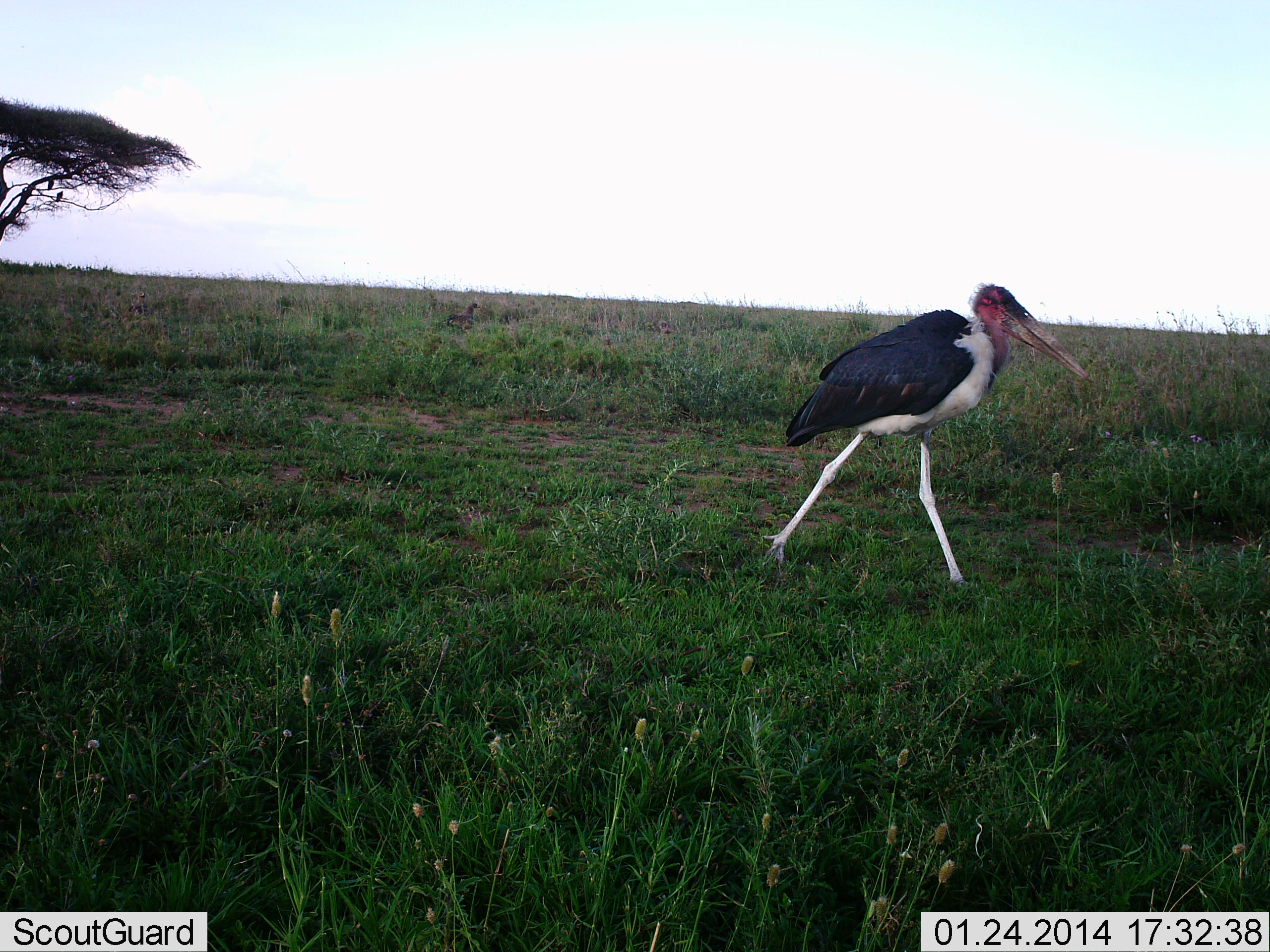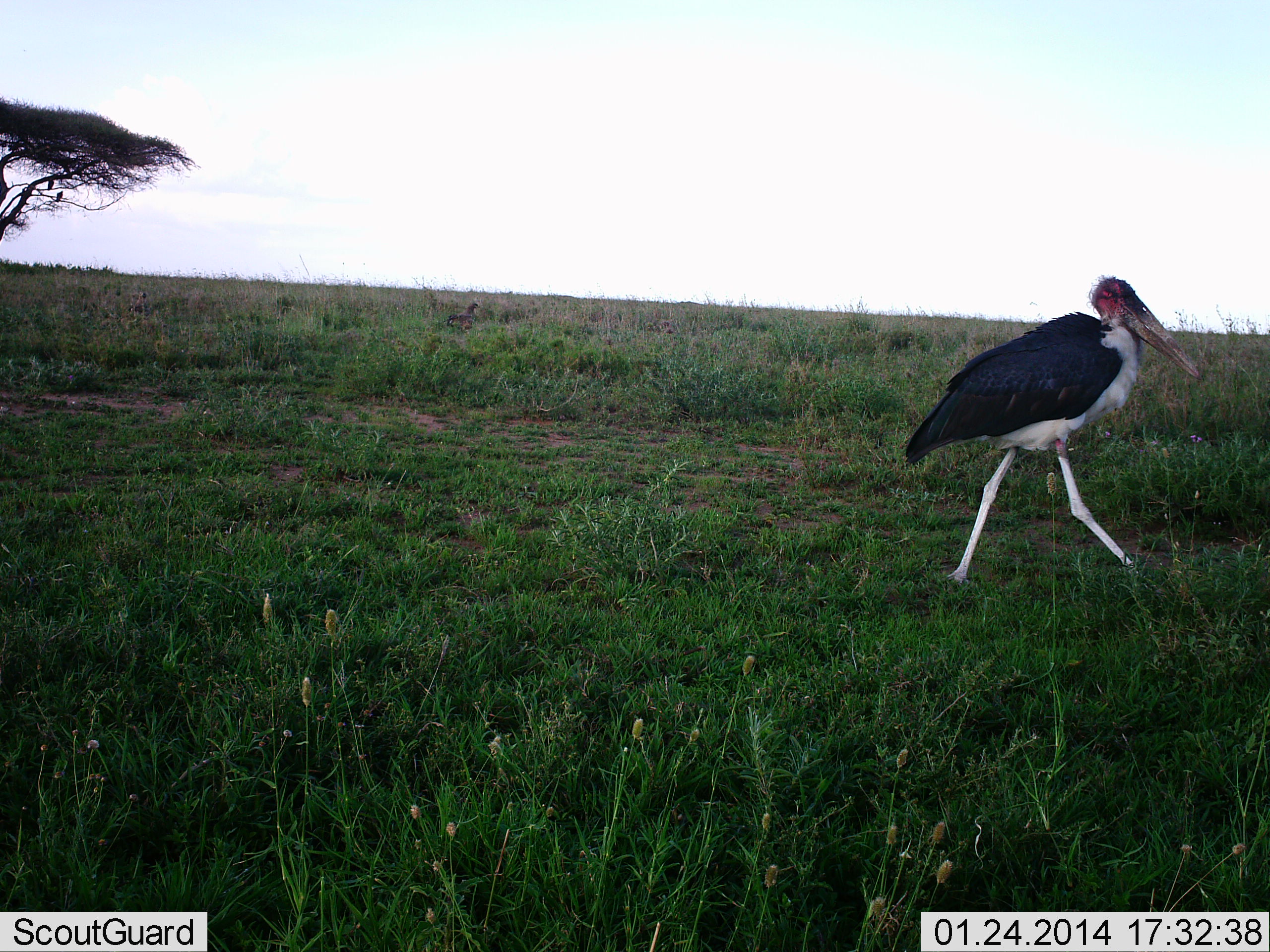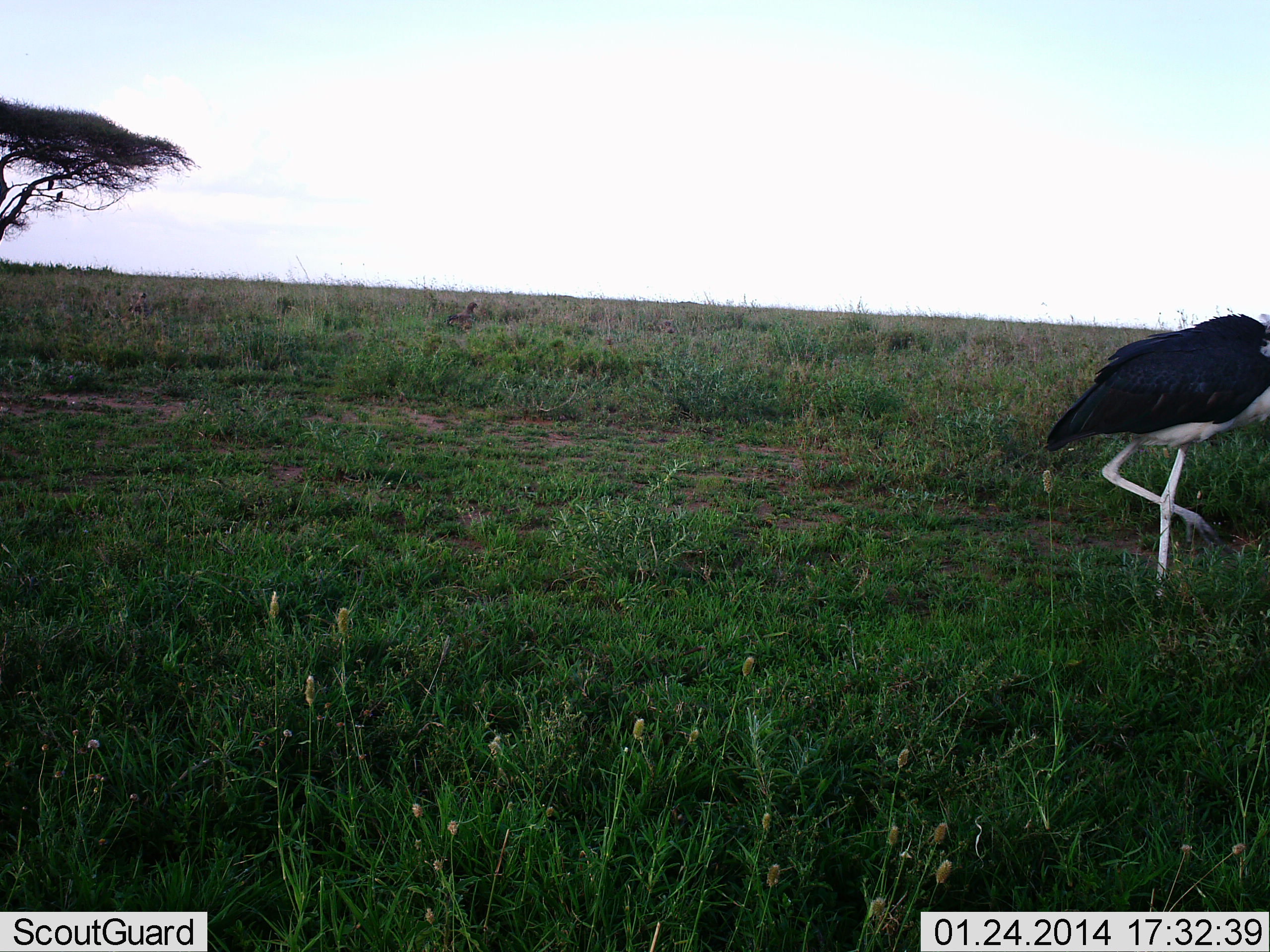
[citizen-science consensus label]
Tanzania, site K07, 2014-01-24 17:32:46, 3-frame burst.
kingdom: Animalia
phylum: Chordata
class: Aves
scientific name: Aves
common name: bird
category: otherbird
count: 1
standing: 10%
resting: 0%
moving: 100%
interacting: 0%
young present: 0%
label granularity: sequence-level